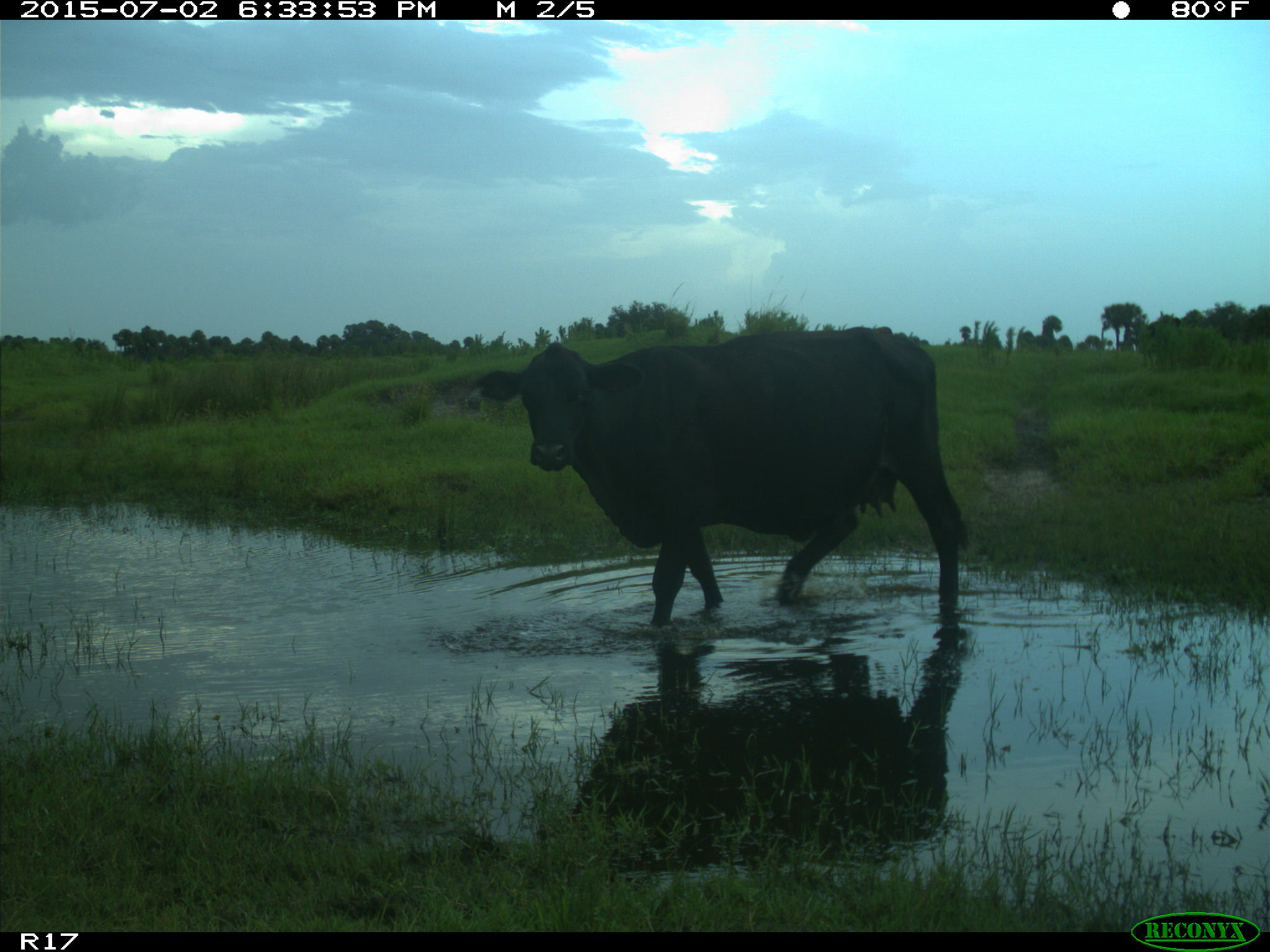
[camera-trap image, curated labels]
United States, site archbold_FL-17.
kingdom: Animalia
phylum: Chordata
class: Mammalia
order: Artiodactyla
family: Bovidae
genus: Bos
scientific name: Bos taurus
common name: domestic cow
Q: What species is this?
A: Bos taurus (domestic cow).